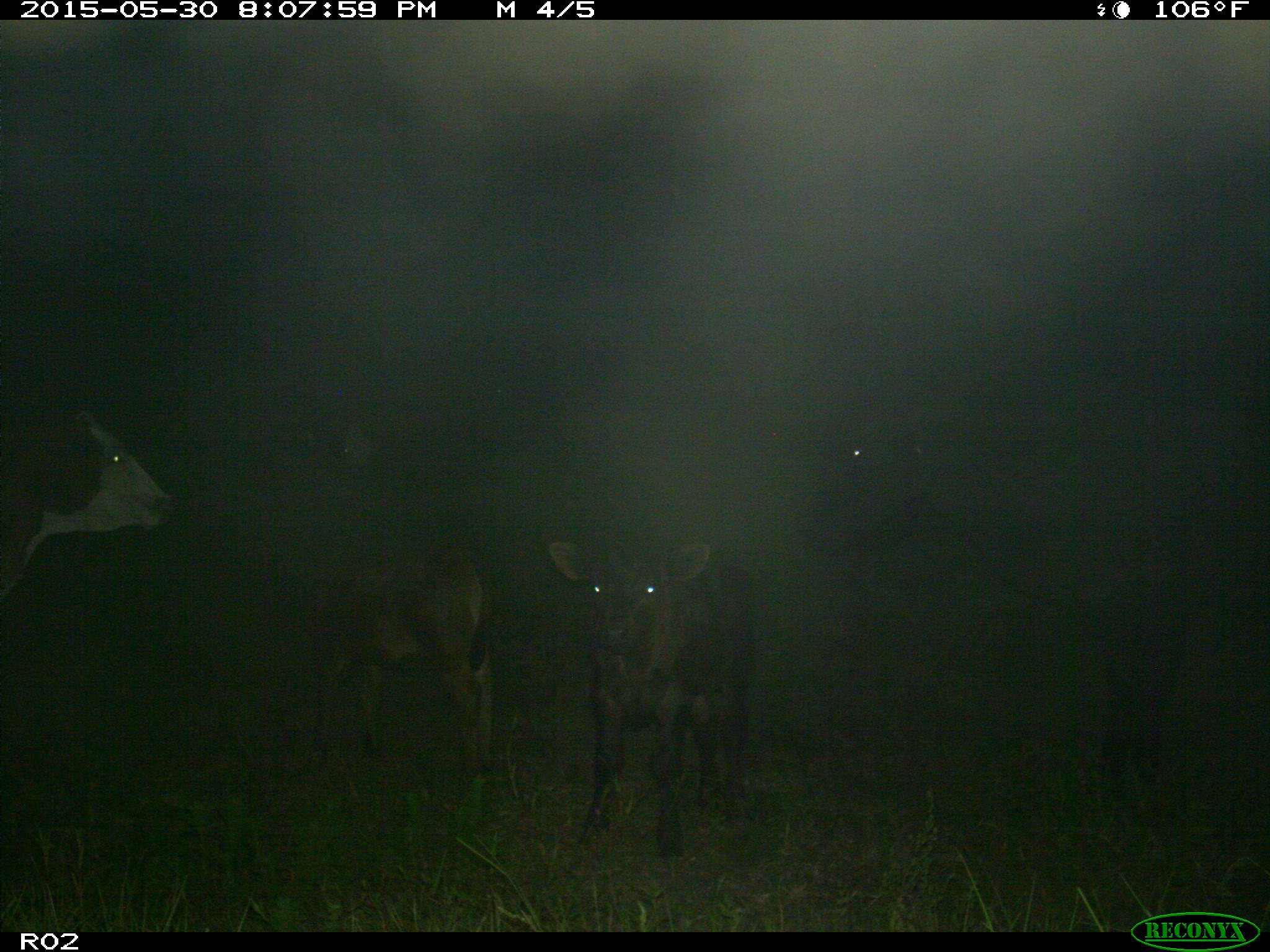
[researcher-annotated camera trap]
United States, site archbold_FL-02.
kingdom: Animalia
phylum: Chordata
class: Mammalia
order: Artiodactyla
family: Bovidae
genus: Bos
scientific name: Bos taurus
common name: domestic cow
Bos taurus (domestic cow).